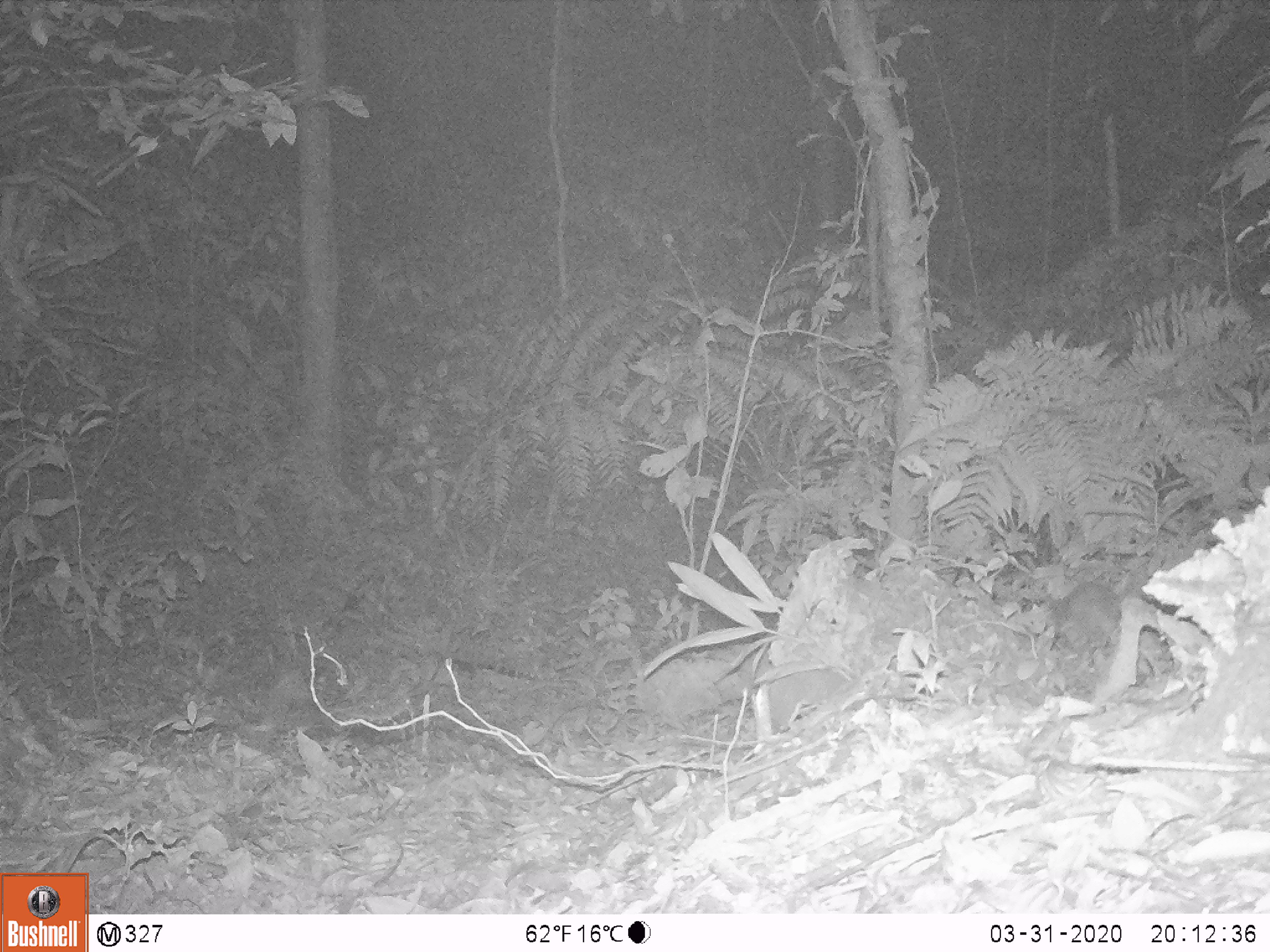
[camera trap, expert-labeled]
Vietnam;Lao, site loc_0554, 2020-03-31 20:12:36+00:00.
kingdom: Animalia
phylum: Chordata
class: Mammalia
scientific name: Mammalia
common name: mammal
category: unidentified small mammal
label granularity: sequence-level